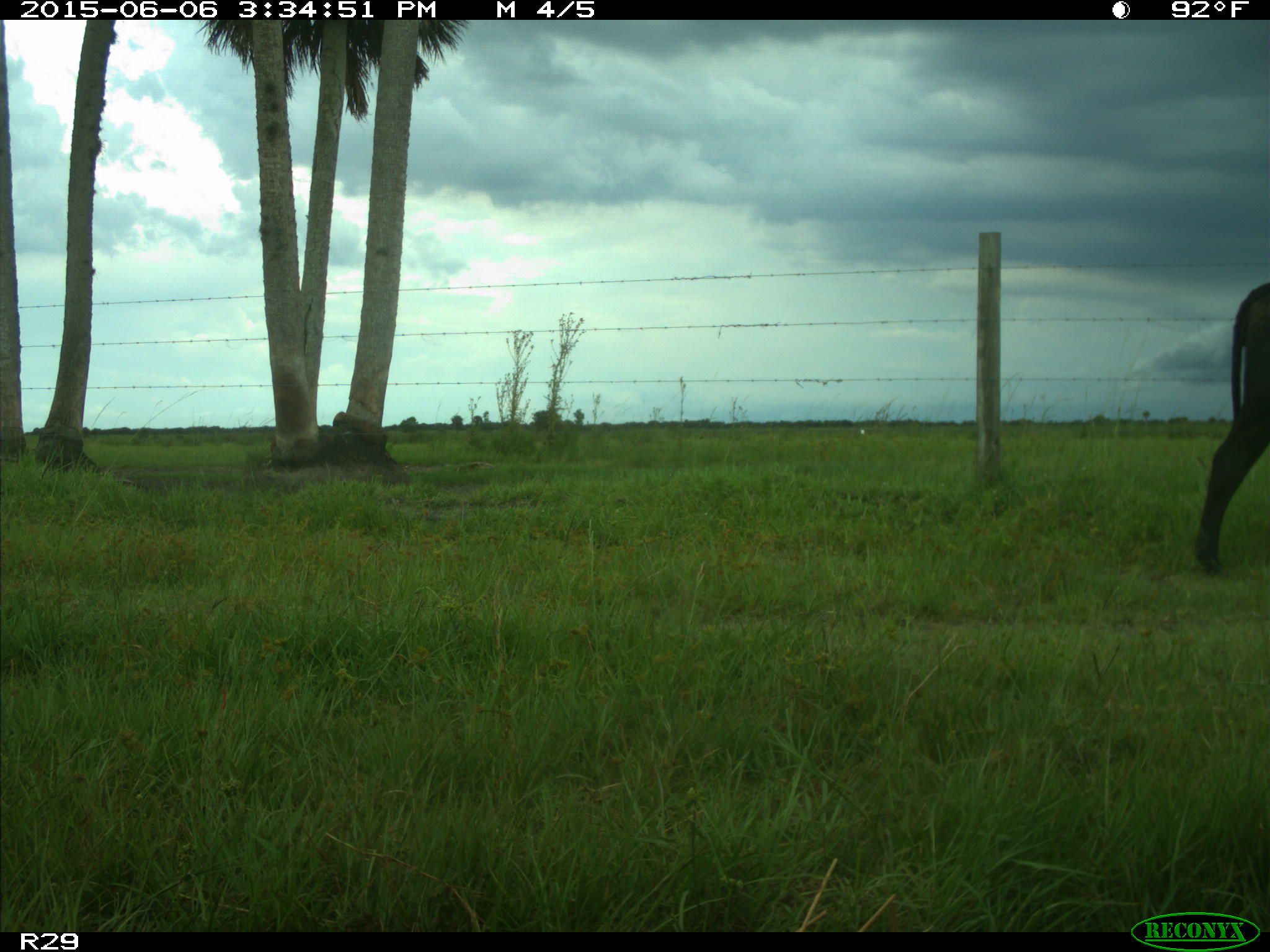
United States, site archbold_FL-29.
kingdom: Animalia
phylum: Chordata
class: Mammalia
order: Artiodactyla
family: Bovidae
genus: Bos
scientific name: Bos taurus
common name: domestic cow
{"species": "Bos taurus (domestic cow)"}